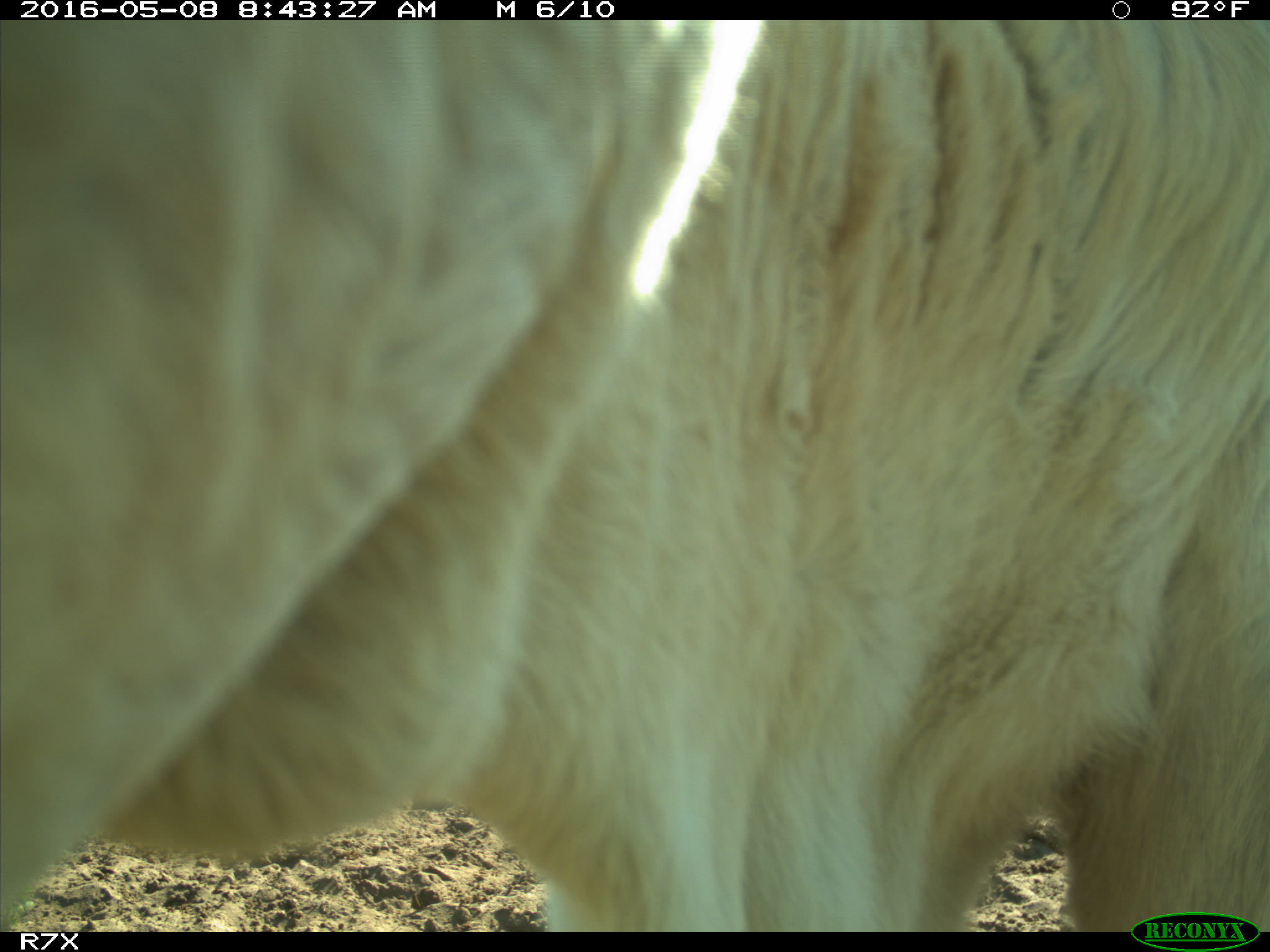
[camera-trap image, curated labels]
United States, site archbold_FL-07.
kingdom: Animalia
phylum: Chordata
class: Mammalia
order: Artiodactyla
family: Bovidae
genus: Bos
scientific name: Bos taurus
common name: domestic cow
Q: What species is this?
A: Bos taurus (domestic cow).